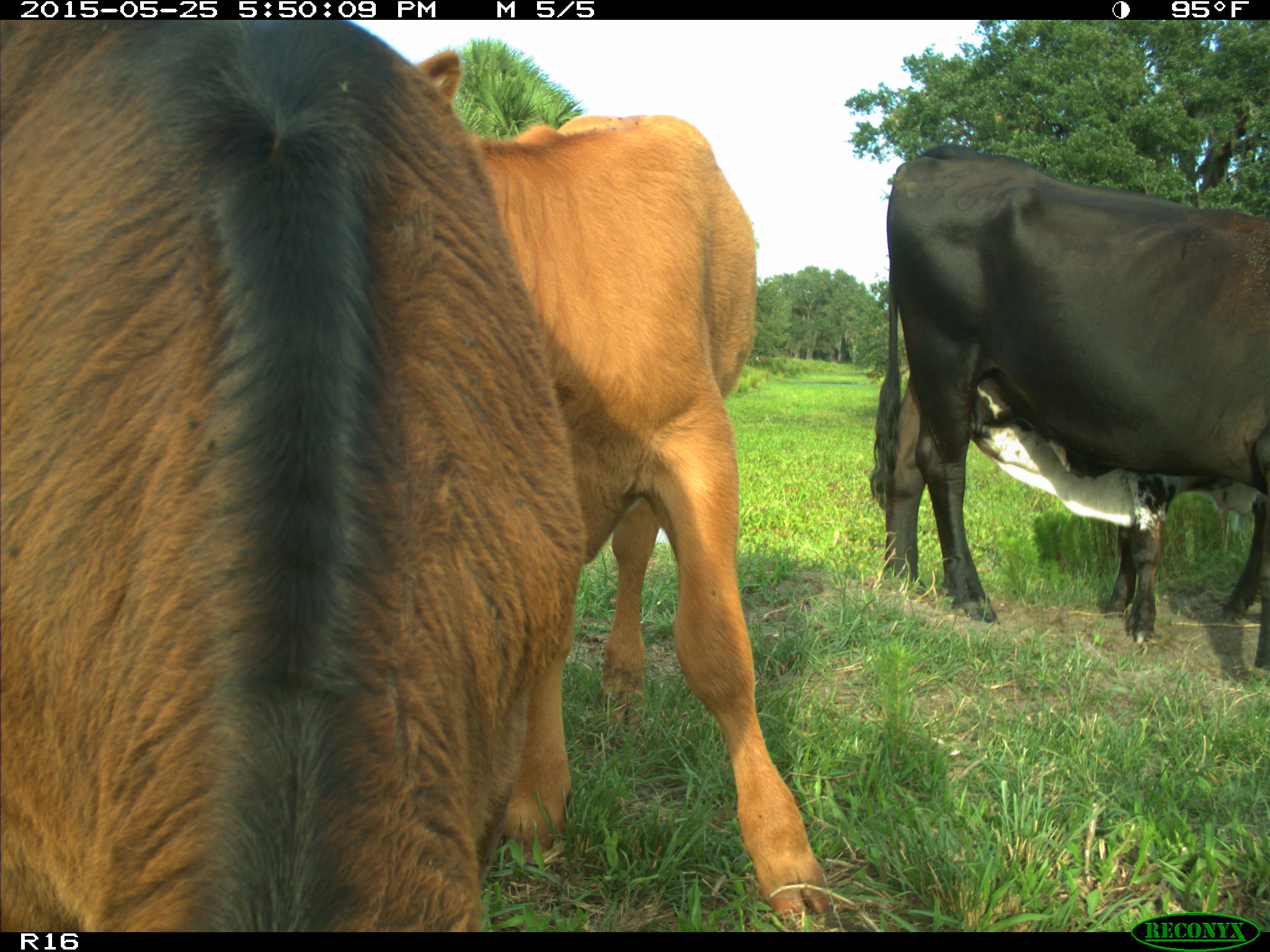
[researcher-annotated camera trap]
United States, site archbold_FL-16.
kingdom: Animalia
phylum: Chordata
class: Mammalia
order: Artiodactyla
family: Bovidae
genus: Bos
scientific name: Bos taurus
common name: domestic cow